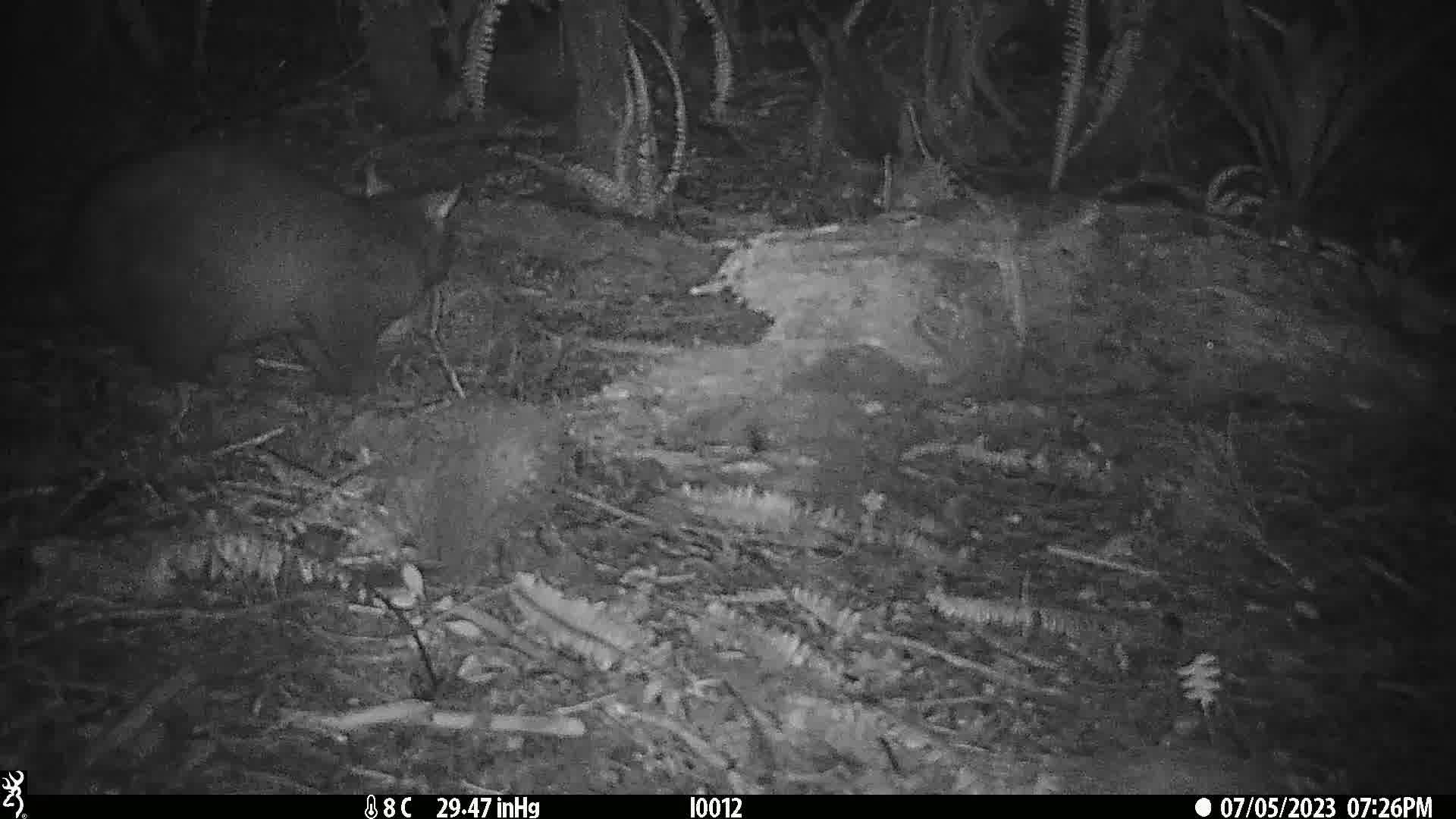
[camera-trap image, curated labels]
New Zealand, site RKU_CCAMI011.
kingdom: Animalia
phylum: Chordata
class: Mammalia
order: Diprotodontia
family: Phalangeridae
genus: Trichosurus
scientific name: Trichosurus vulpecula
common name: common brushtail possum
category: possum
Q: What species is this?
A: Possum (common brushtail possum) (Trichosurus vulpecula).